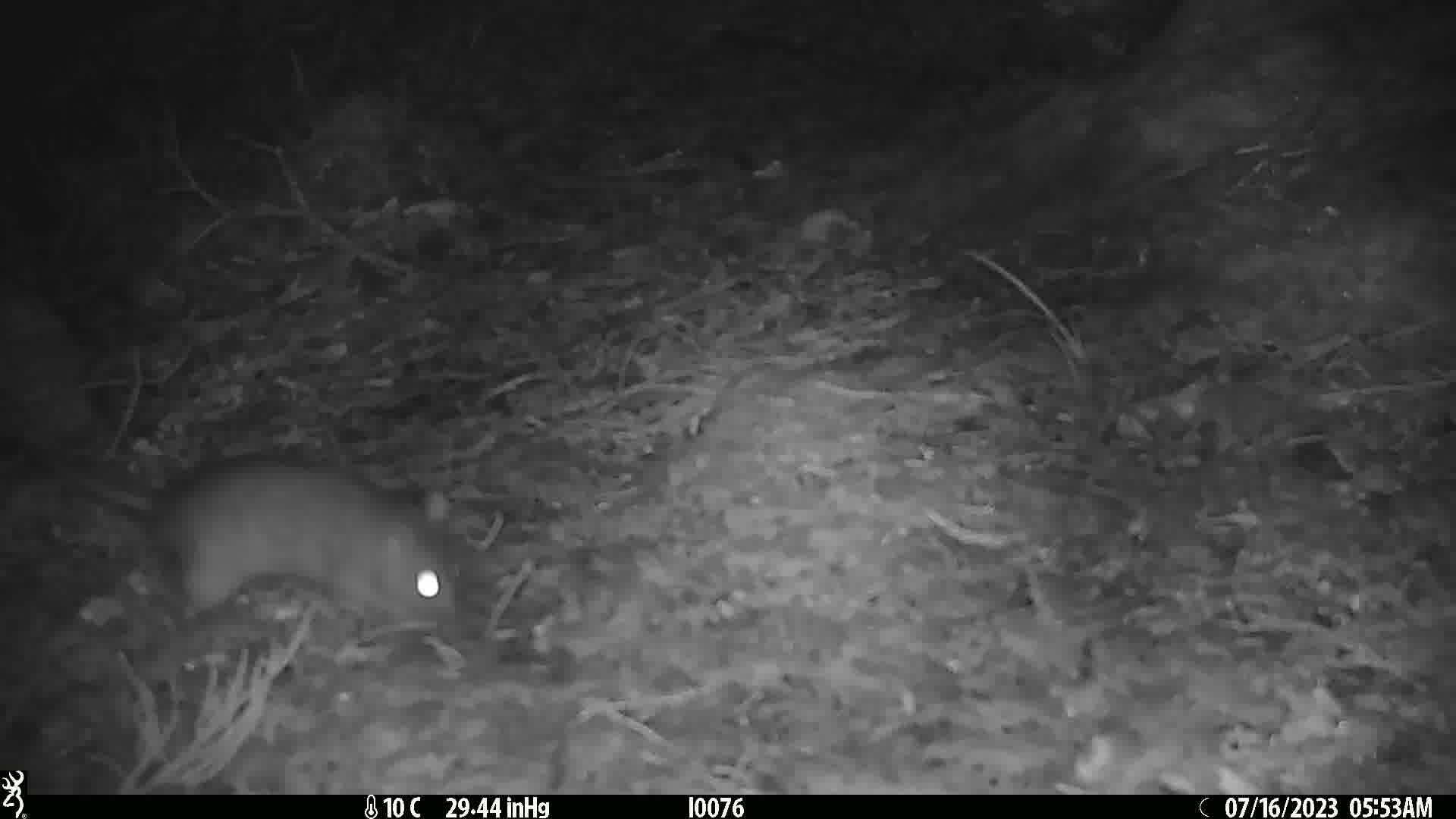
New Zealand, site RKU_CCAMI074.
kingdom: Animalia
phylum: Chordata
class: Mammalia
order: Rodentia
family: Muridae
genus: Rattus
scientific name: Rattus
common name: rat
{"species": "rat (Rattus)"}